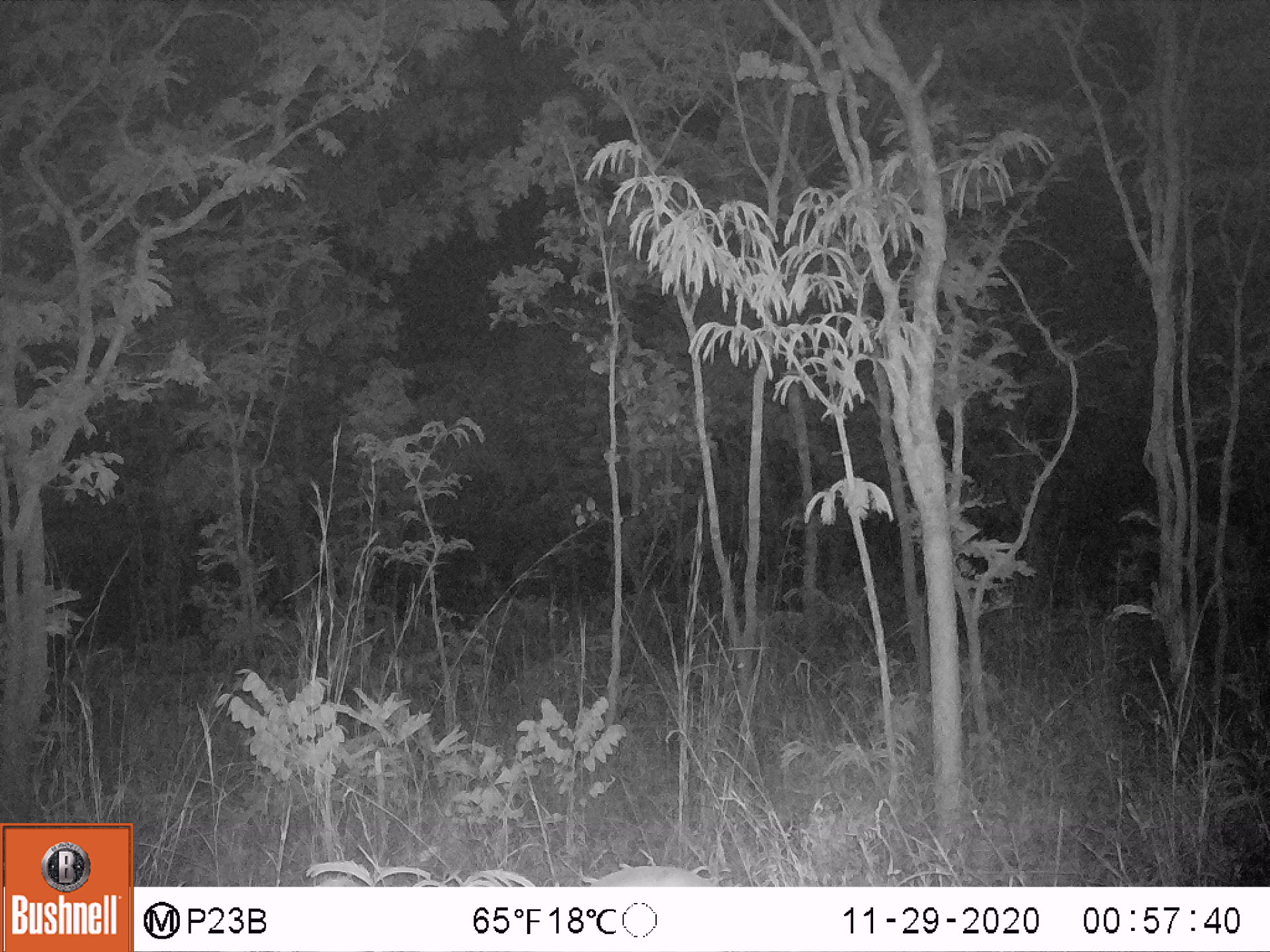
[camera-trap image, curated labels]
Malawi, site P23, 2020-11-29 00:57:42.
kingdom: Animalia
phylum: Chordata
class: Mammalia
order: Artiodactyla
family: Bovidae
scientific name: Antilopinae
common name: small antelope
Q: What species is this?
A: Small antelope (Antilopinae).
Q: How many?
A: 1.